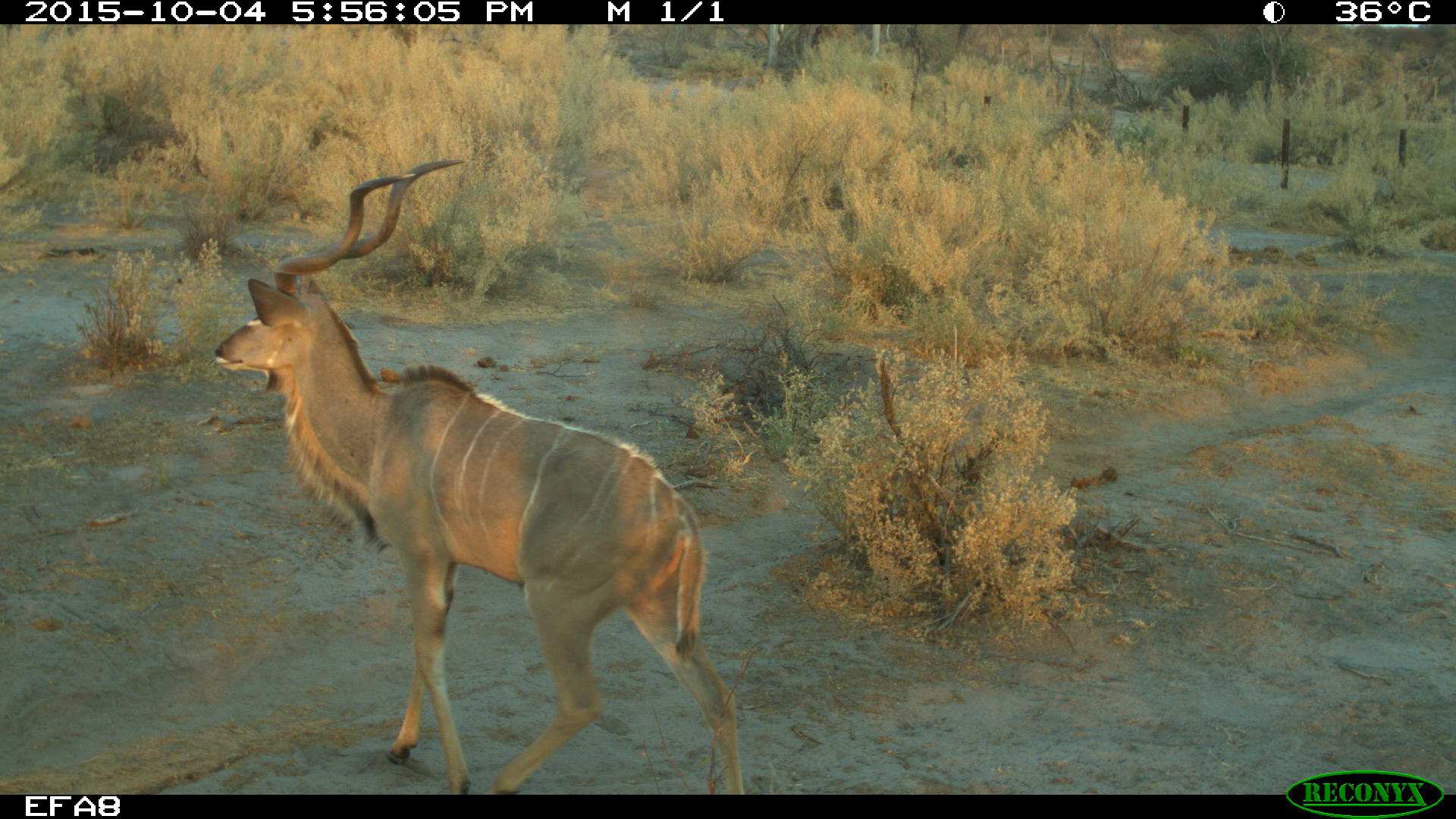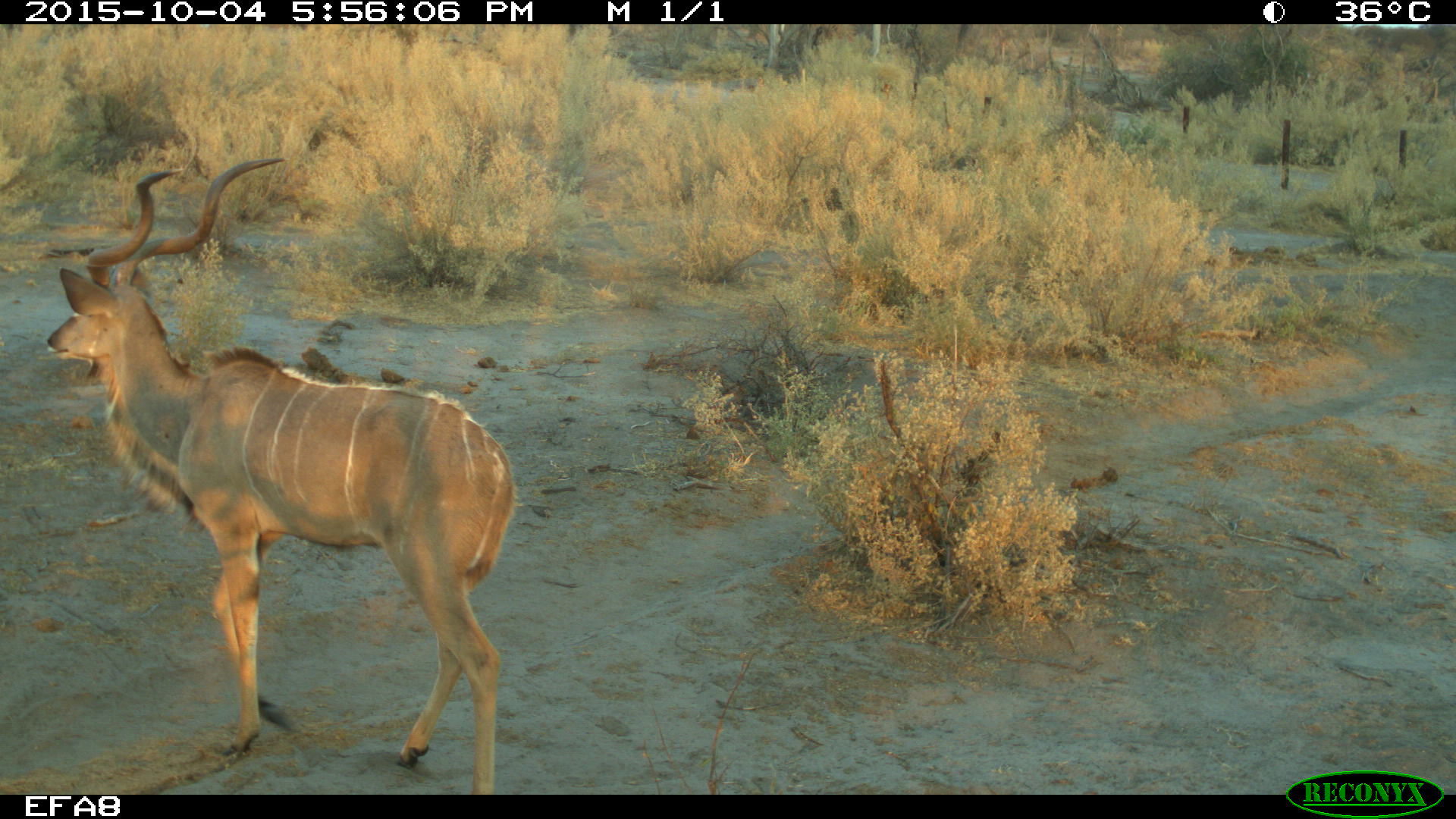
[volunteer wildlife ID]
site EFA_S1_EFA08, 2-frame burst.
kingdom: Animalia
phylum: Chordata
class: Mammalia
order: Artiodactyla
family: Bovidae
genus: Tragelaphus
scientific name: Tragelaphus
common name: kudu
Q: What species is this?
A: Kudu (Tragelaphus).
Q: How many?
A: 1.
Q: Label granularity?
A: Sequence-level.